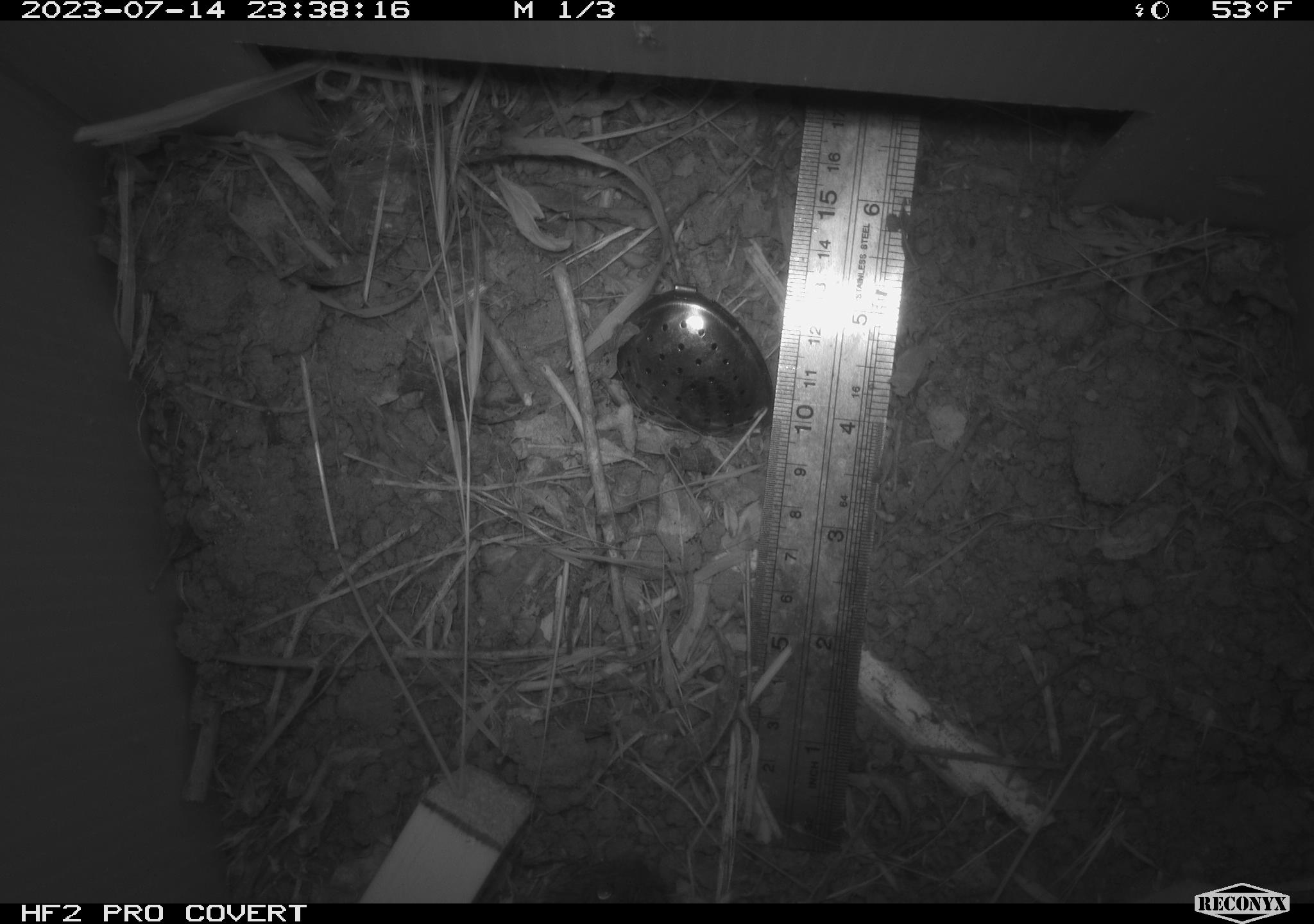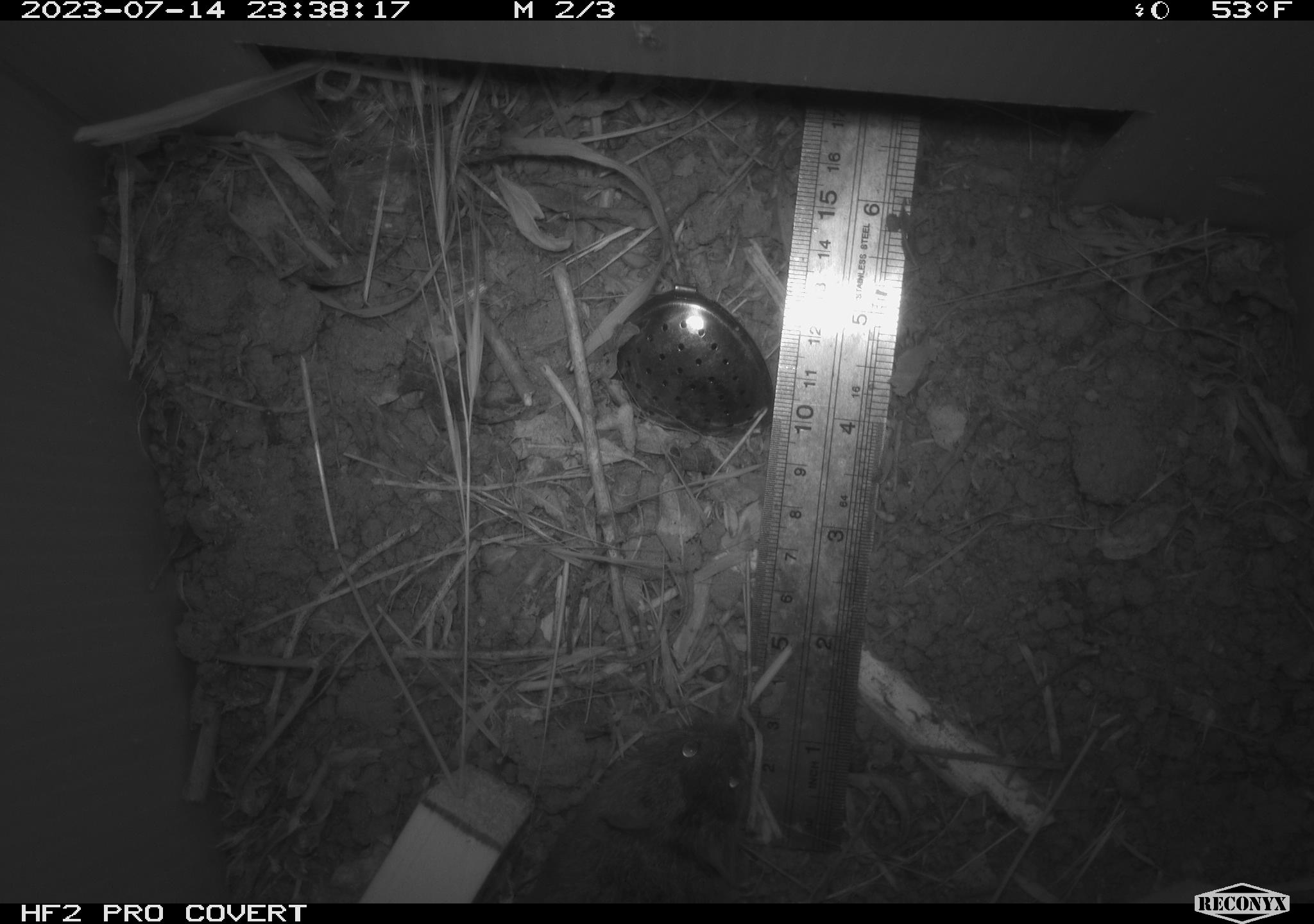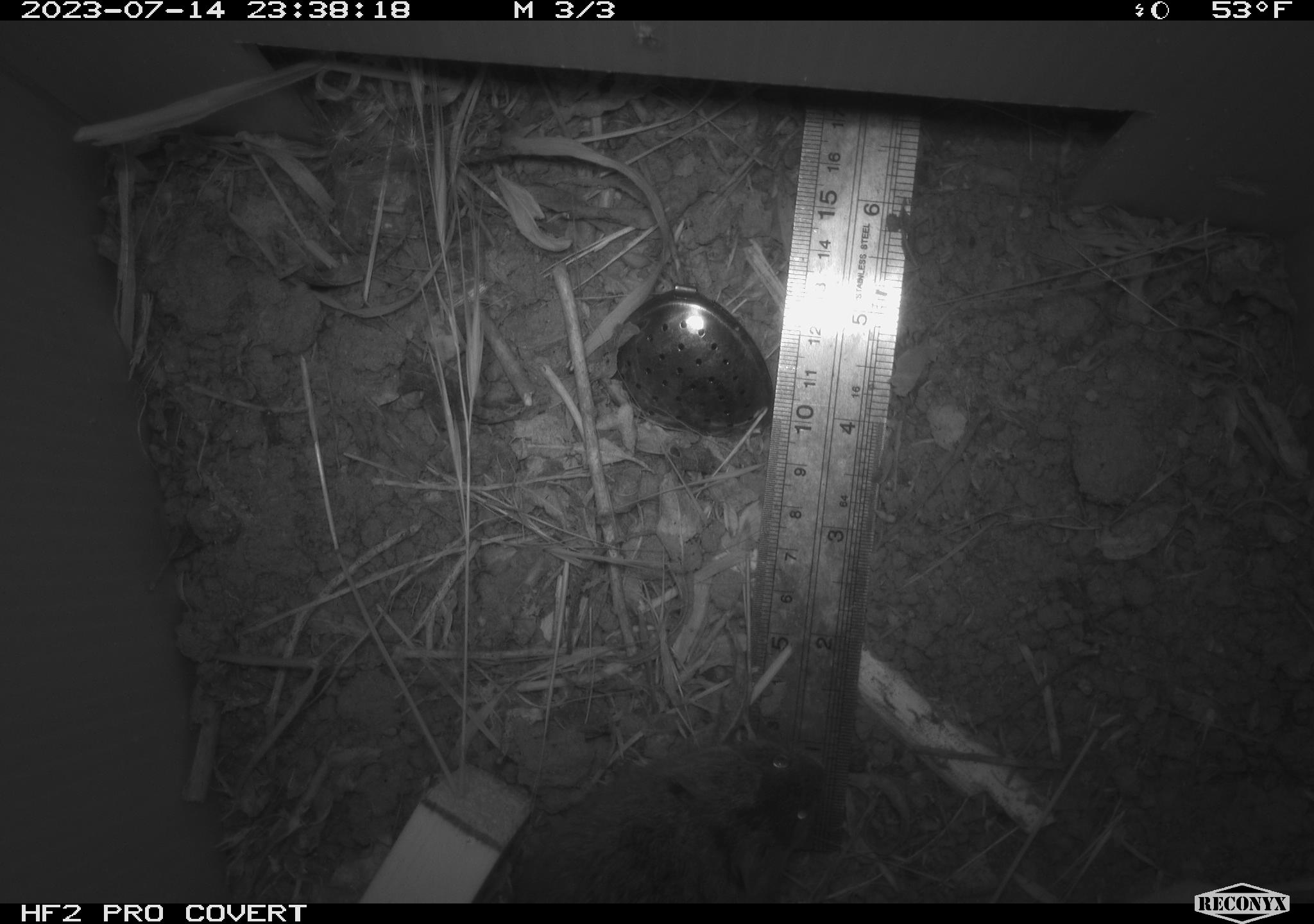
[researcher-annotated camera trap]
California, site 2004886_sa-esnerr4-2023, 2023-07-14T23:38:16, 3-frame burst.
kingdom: Animalia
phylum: Chordata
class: Mammalia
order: Rodentia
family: Cricetidae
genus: Microtus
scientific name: Microtus californicus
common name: california vole